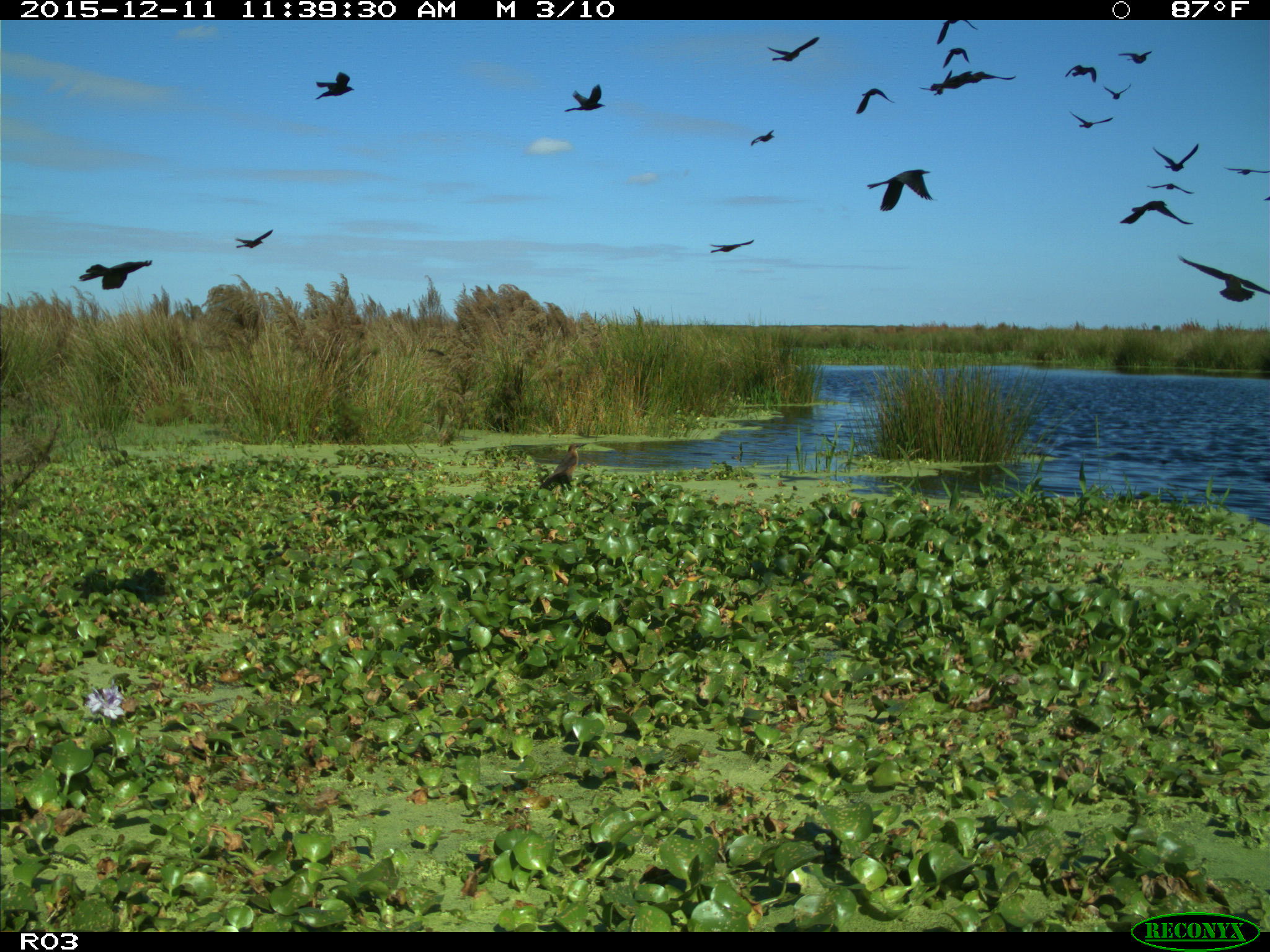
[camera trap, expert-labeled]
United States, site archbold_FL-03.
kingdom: Animalia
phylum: Chordata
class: Aves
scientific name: Aves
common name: birds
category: unidentified bird